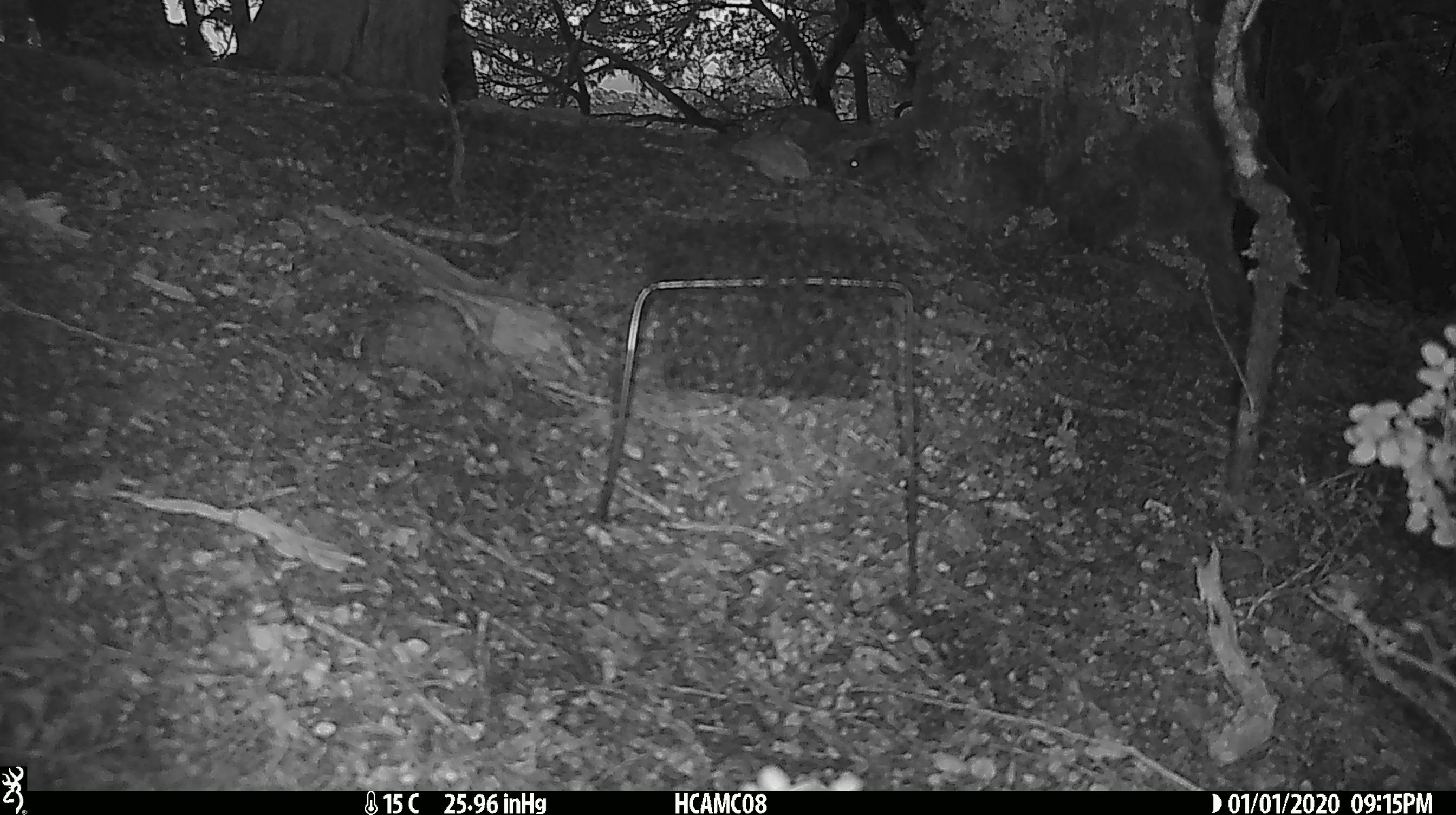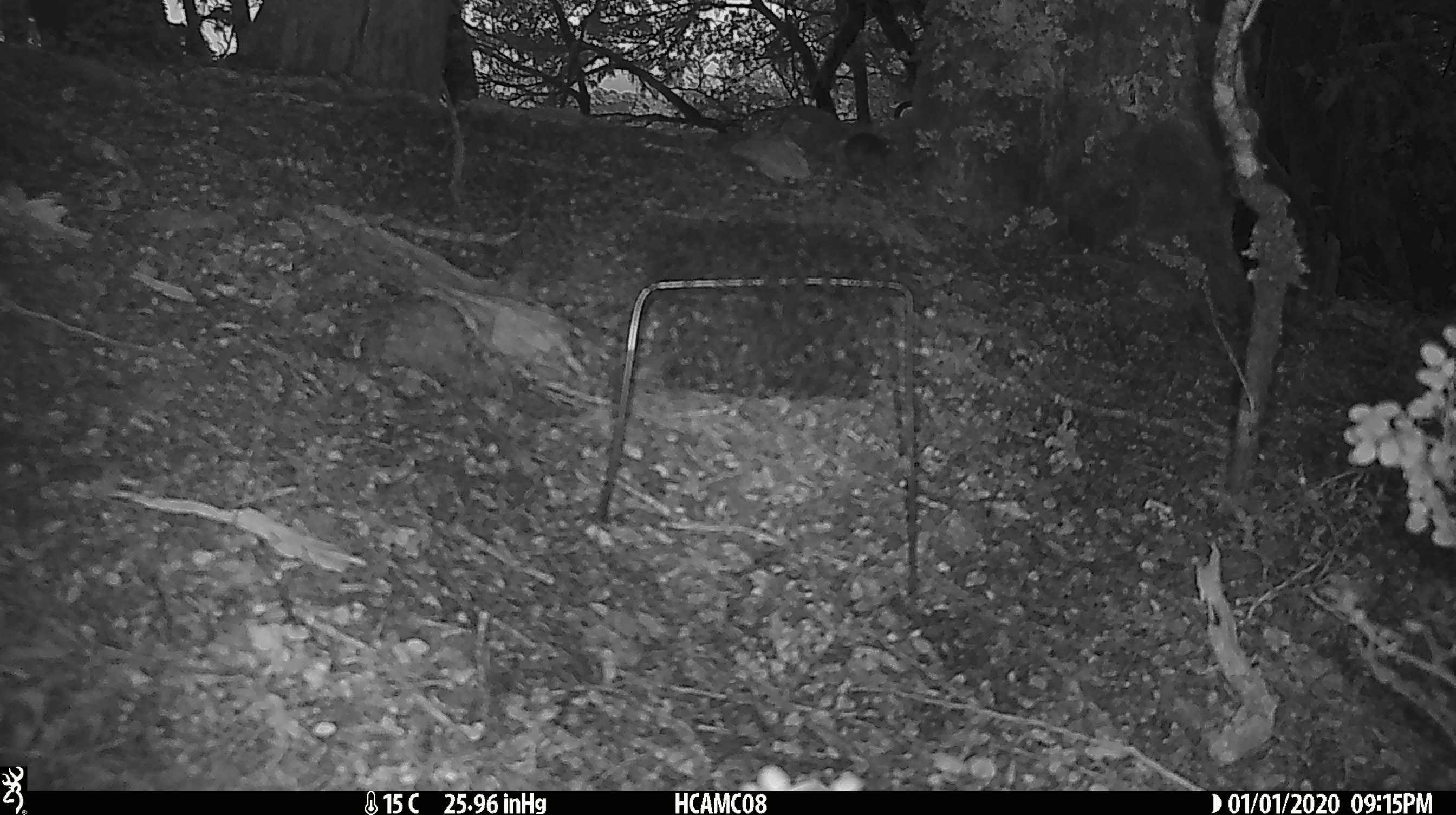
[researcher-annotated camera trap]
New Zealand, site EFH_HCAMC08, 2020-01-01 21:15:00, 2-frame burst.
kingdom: Animalia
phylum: Chordata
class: Mammalia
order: Rodentia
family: Muridae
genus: Mus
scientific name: Mus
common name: mouse